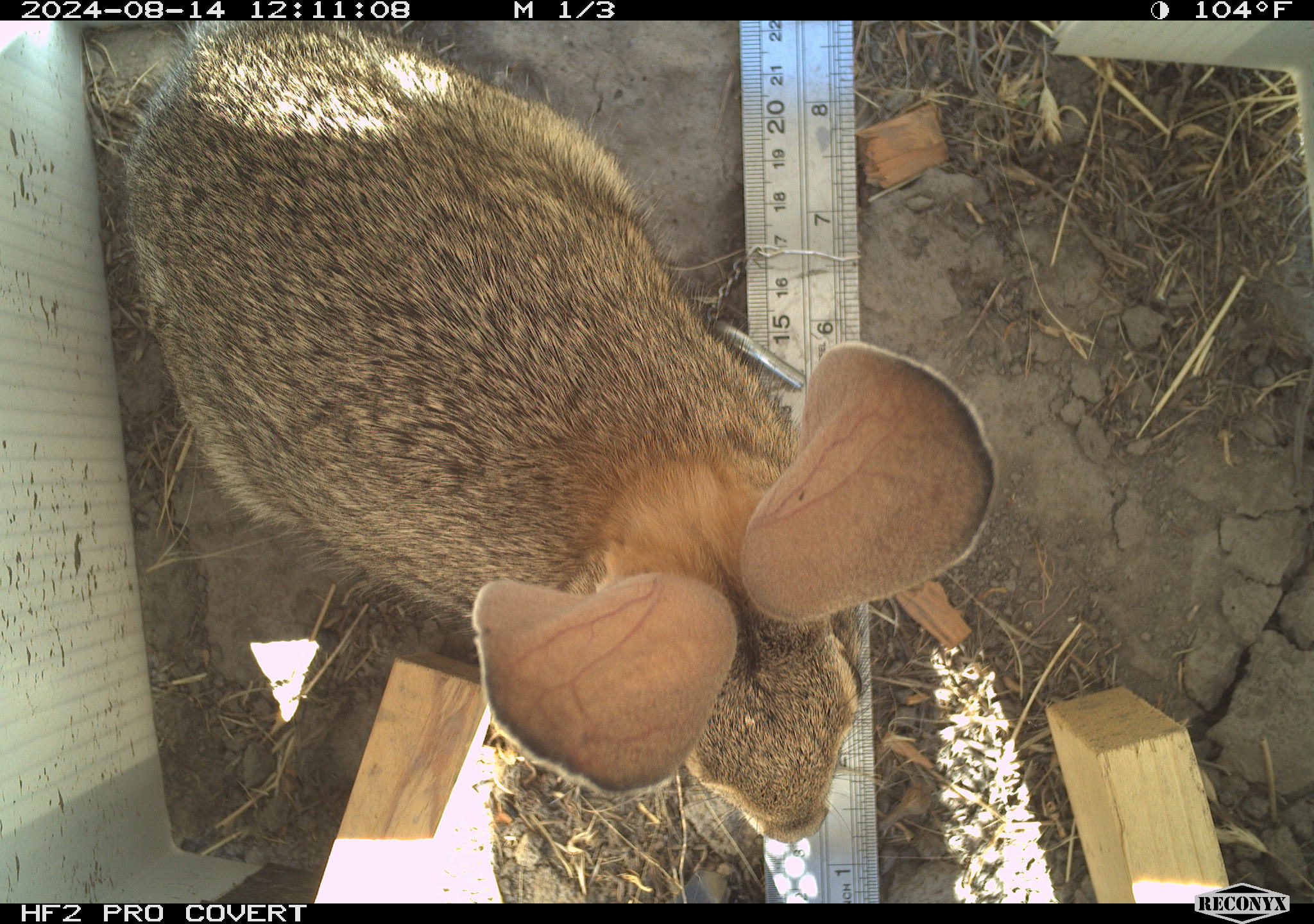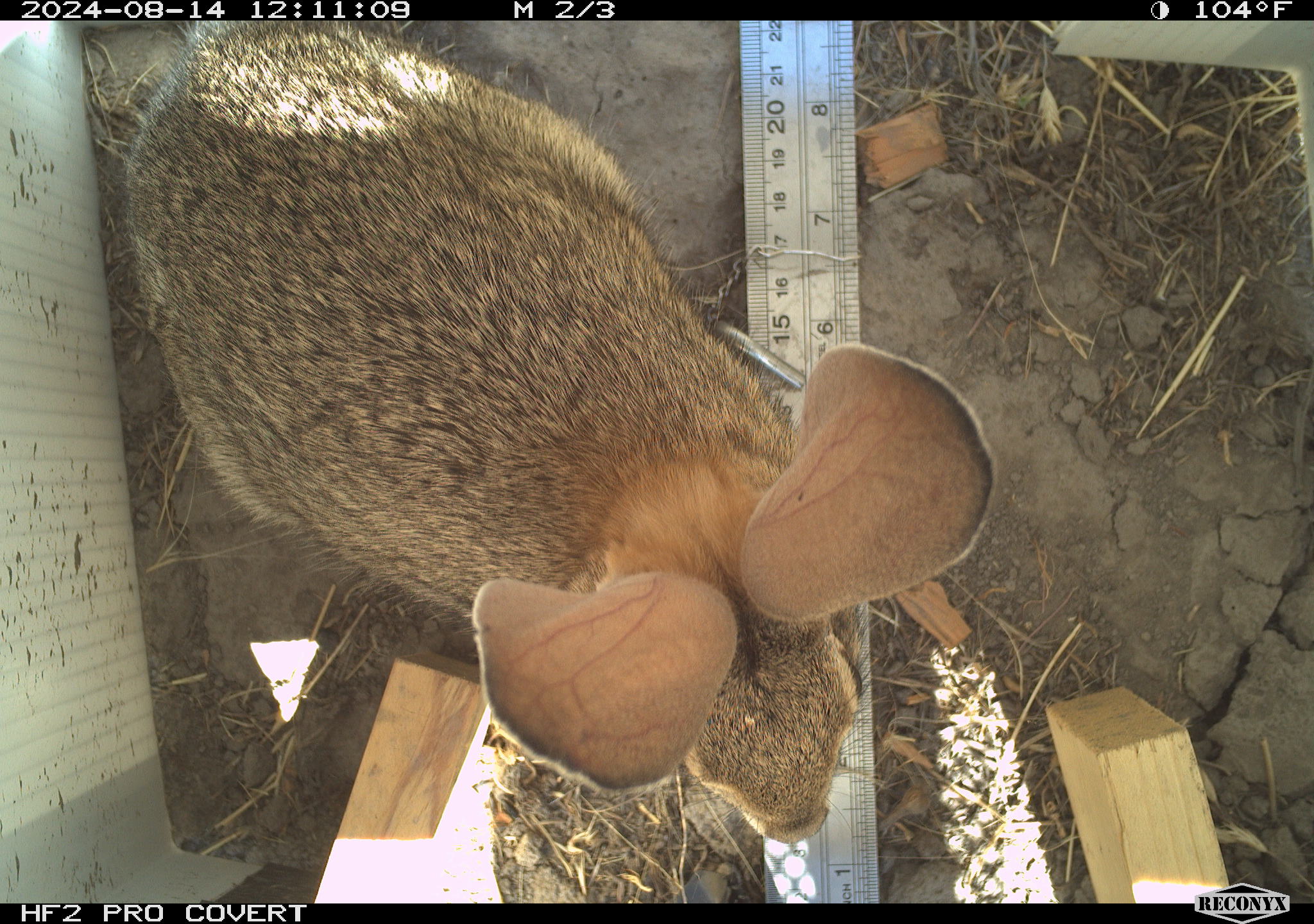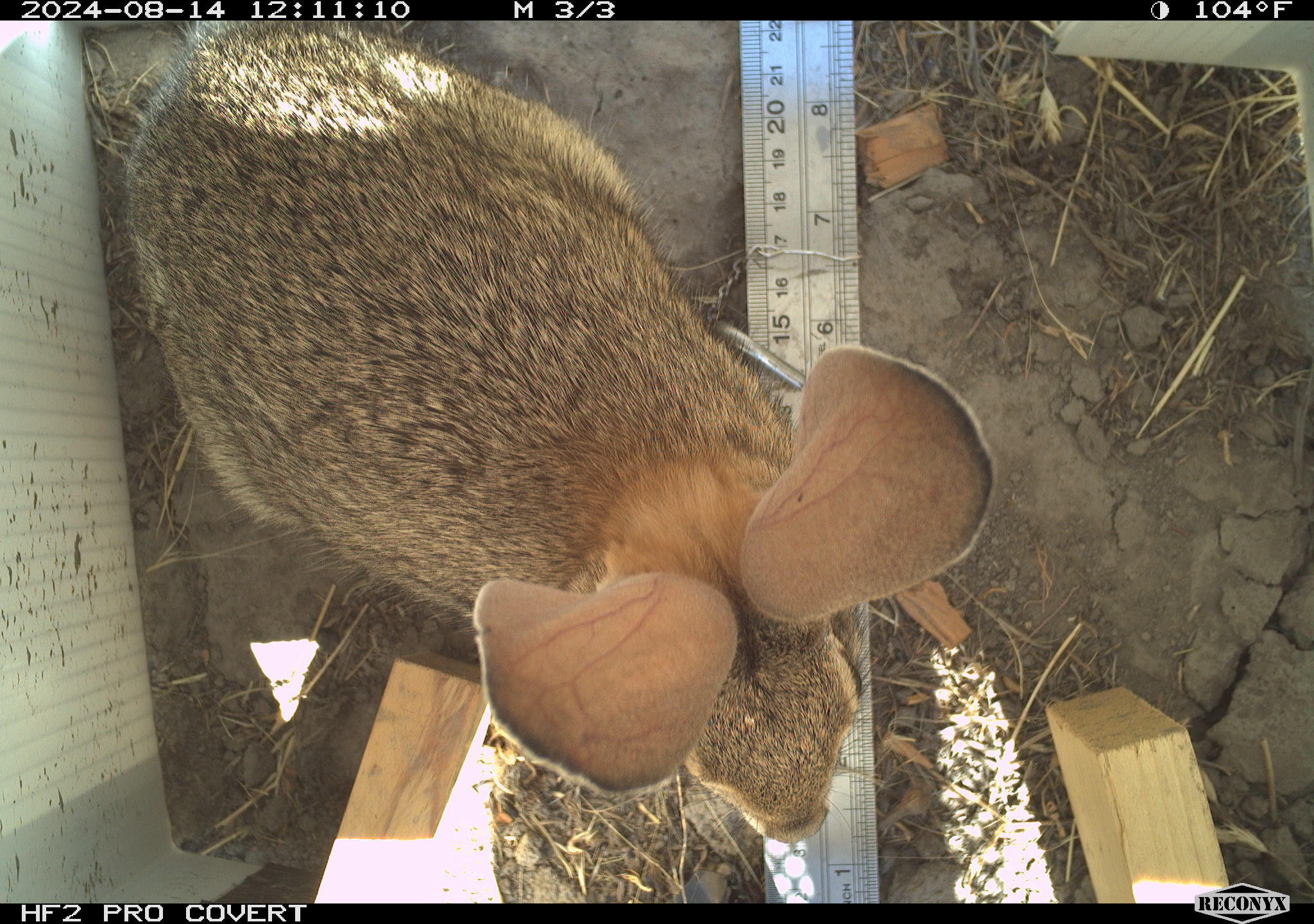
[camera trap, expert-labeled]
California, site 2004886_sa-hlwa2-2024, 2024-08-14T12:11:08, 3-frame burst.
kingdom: Animalia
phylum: Chordata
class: Mammalia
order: Lagomorpha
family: Leporidae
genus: Sylvilagus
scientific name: Sylvilagus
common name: cottontail rabbits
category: sylvilagus species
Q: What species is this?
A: Sylvilagus species (cottontail rabbits) (Sylvilagus).